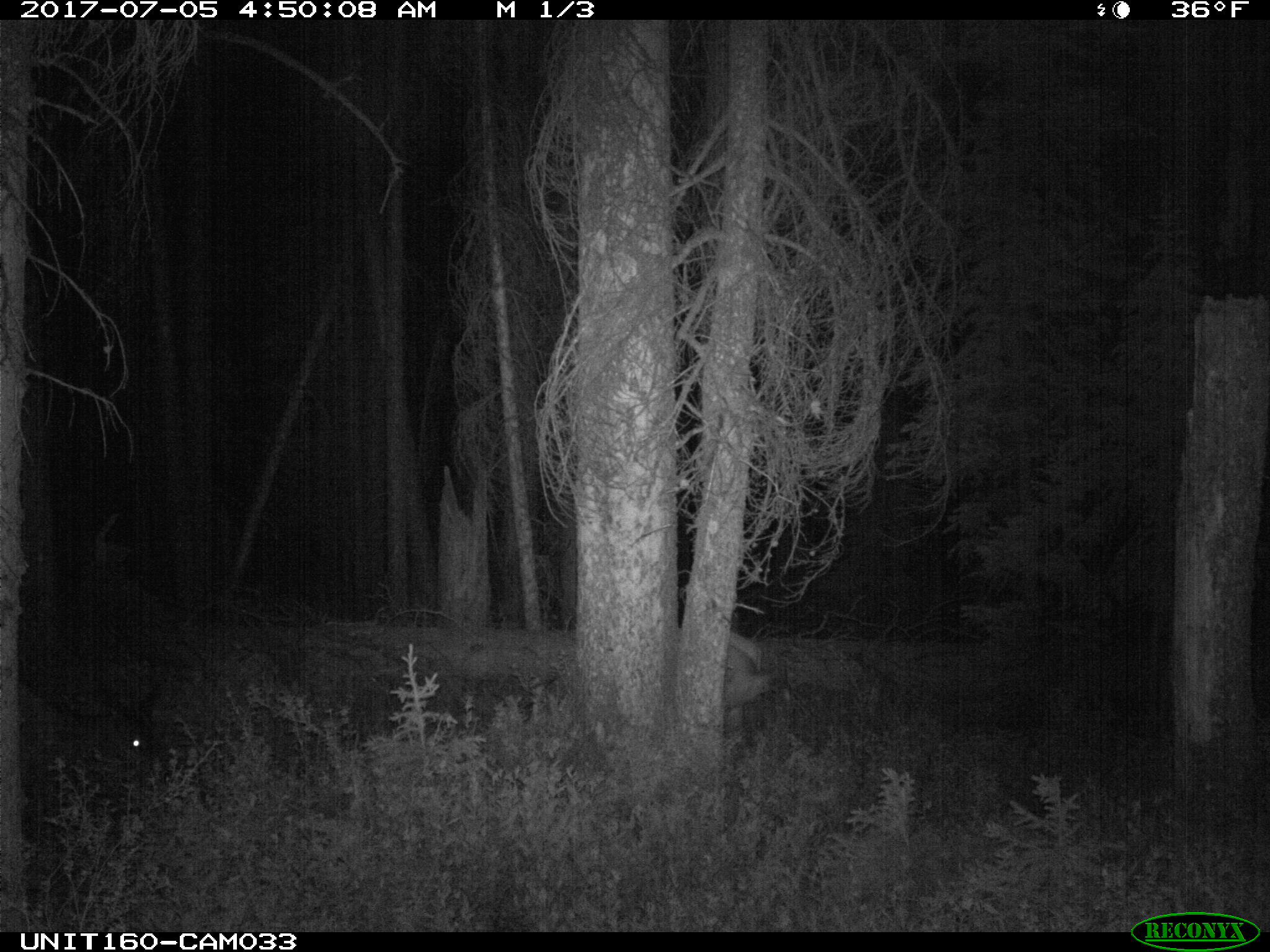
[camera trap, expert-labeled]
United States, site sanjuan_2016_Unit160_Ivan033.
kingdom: Animalia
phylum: Chordata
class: Mammalia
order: Artiodactyla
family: Cervidae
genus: Cervus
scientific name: Cervus elaphus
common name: red deer